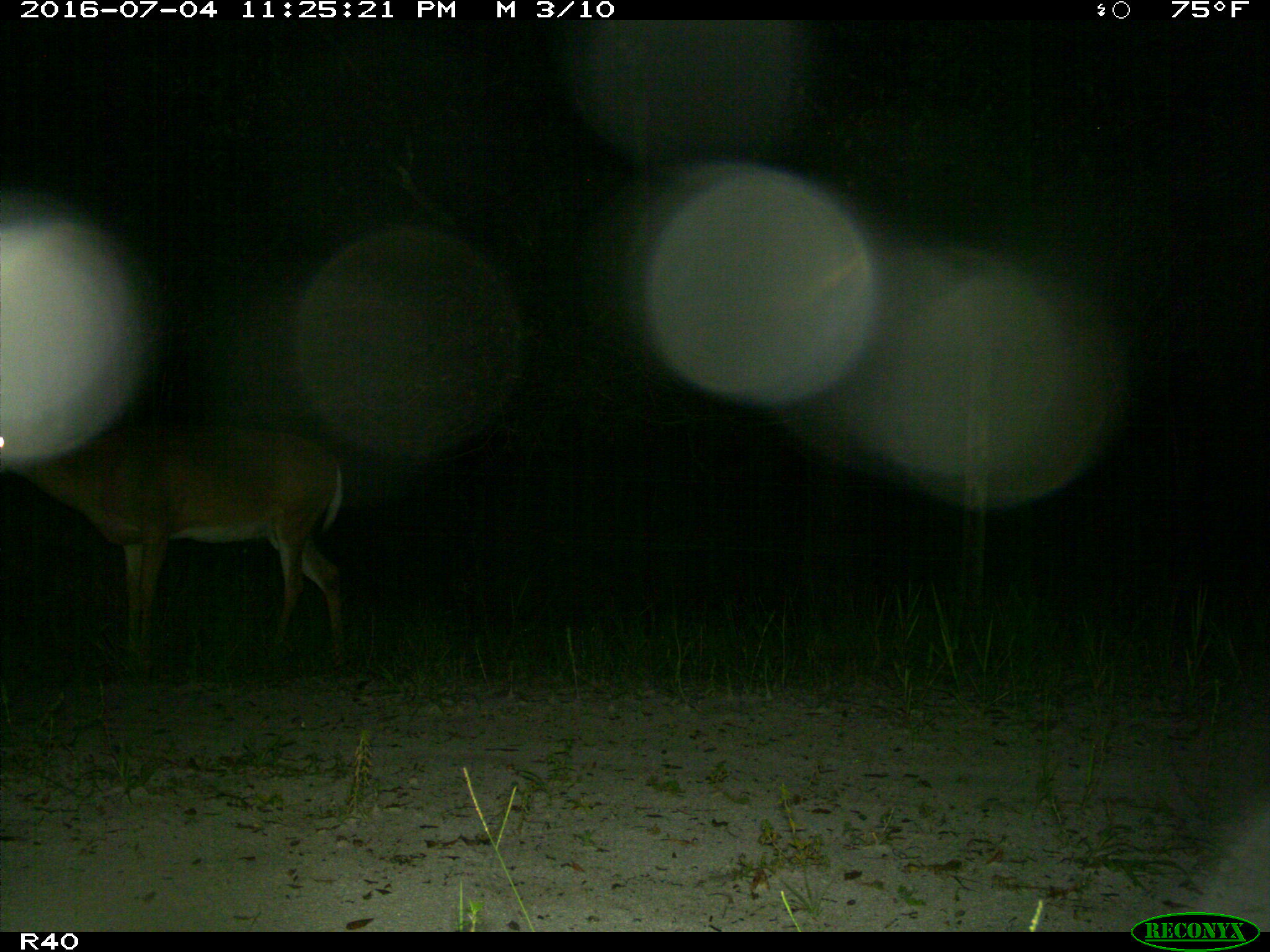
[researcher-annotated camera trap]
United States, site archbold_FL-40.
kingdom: Animalia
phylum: Chordata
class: Mammalia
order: Artiodactyla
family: Cervidae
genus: Odocoileus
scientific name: Odocoileus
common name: deer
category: unidentified deer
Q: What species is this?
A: Unidentified deer (deer) (Odocoileus).